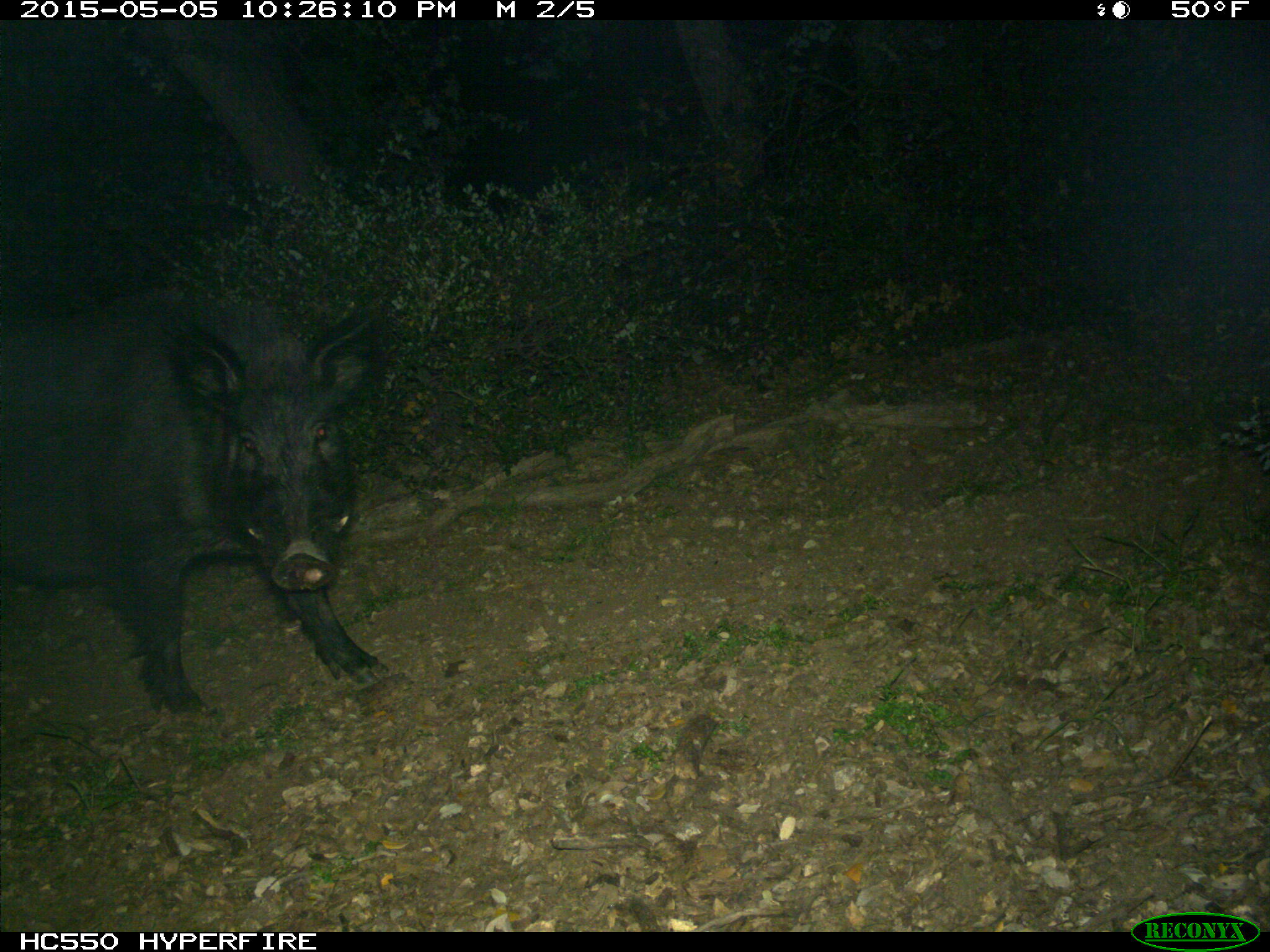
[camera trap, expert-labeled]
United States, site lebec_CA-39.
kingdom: Animalia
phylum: Chordata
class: Mammalia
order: Artiodactyla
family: Suidae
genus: Sus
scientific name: Sus scrofa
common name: wild boar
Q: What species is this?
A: Sus scrofa (wild boar).